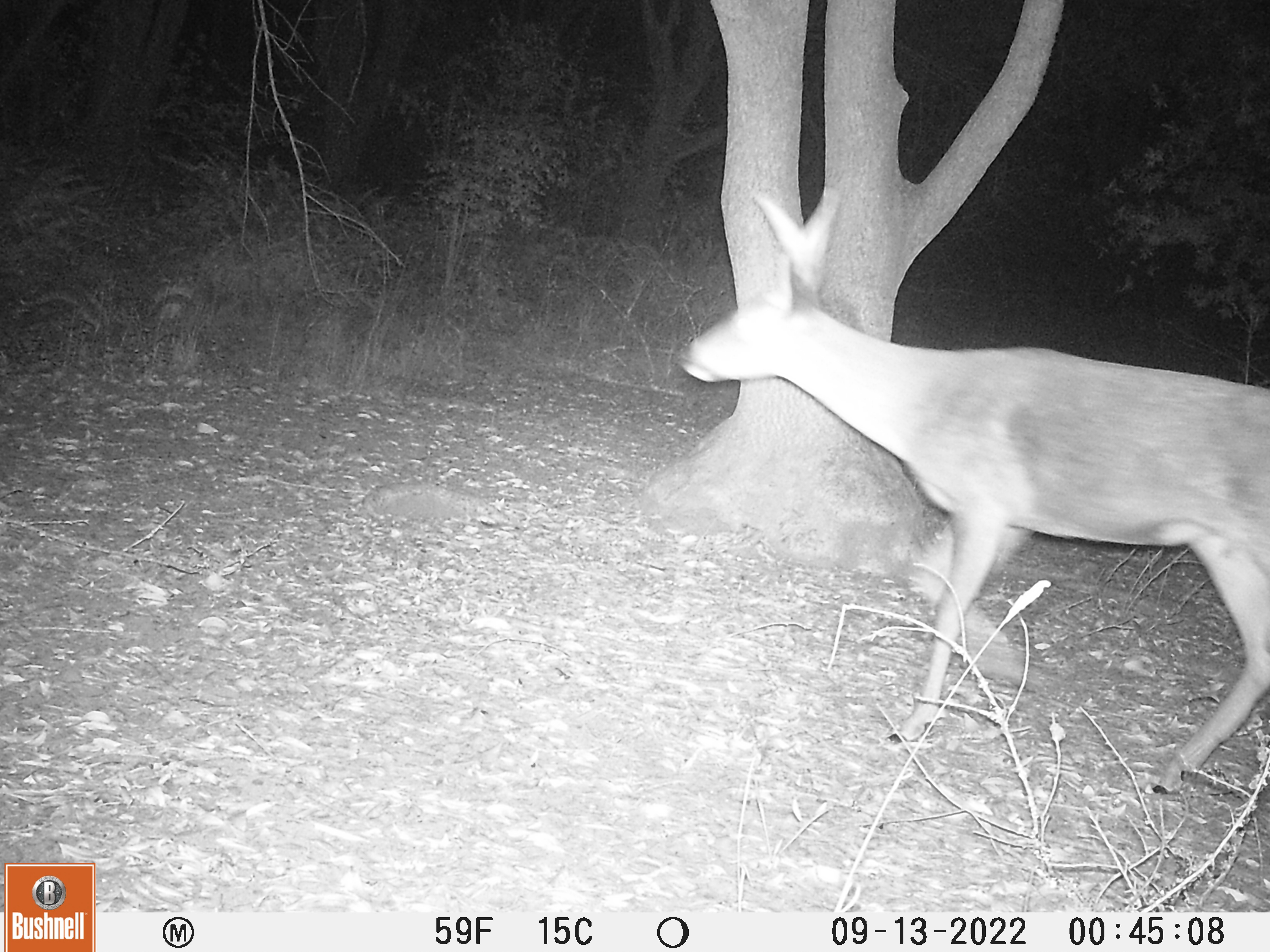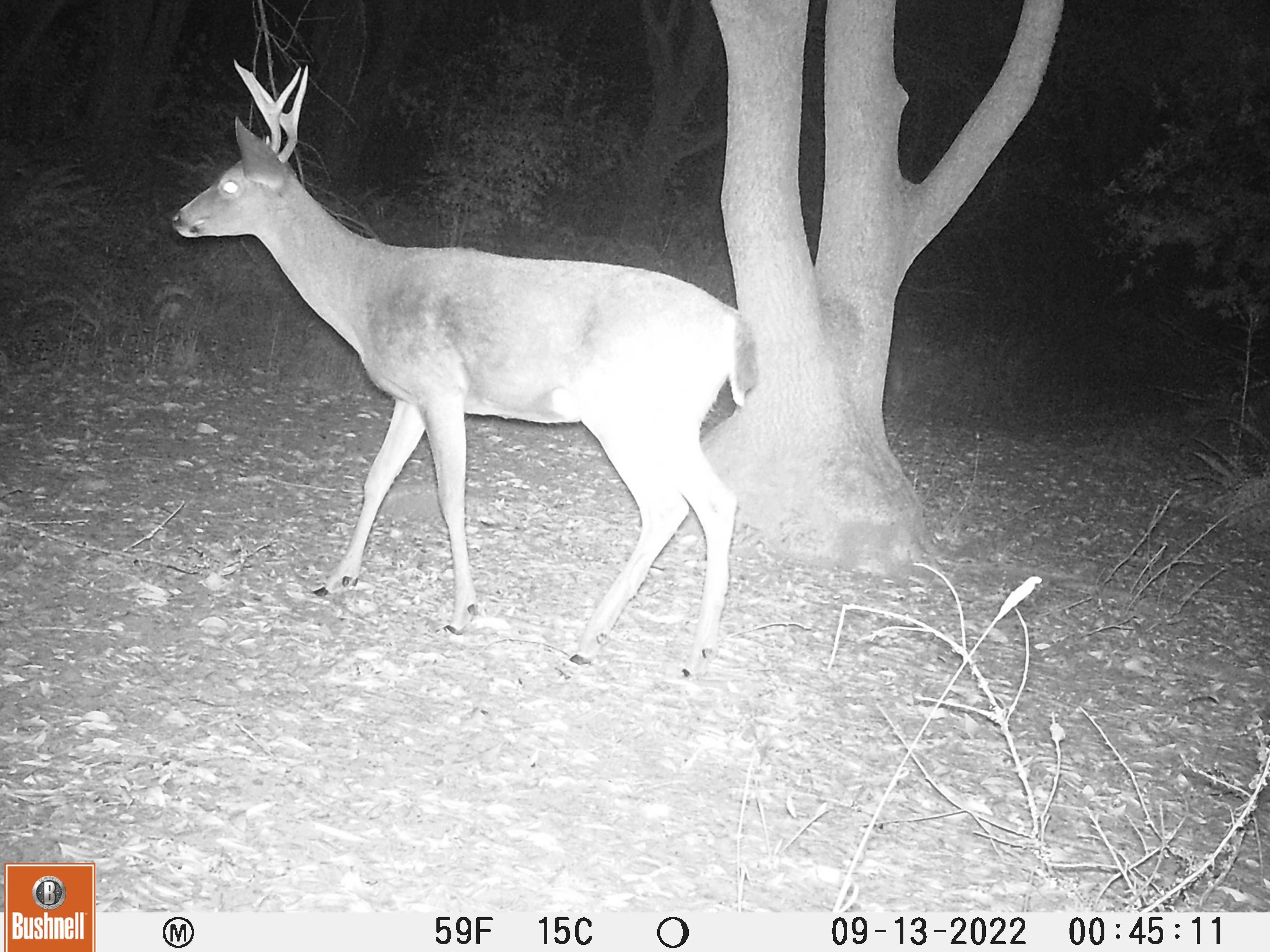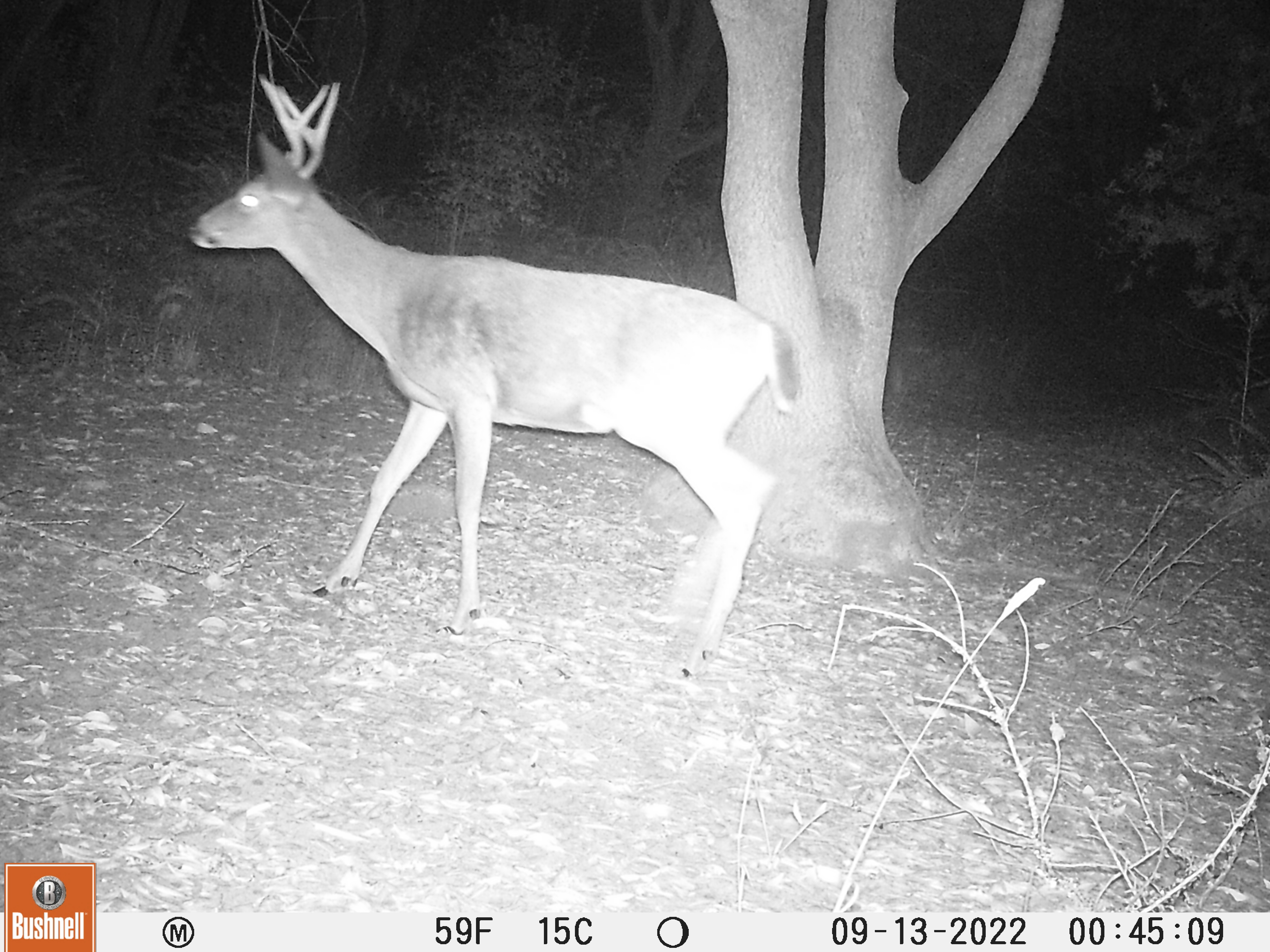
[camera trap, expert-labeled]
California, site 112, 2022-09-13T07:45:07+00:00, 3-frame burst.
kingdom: Animalia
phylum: Chordata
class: Mammalia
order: Artiodactyla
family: Cervidae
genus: Odocoileus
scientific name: Odocoileus hemionus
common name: mule deer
Mule deer (Odocoileus hemionus).